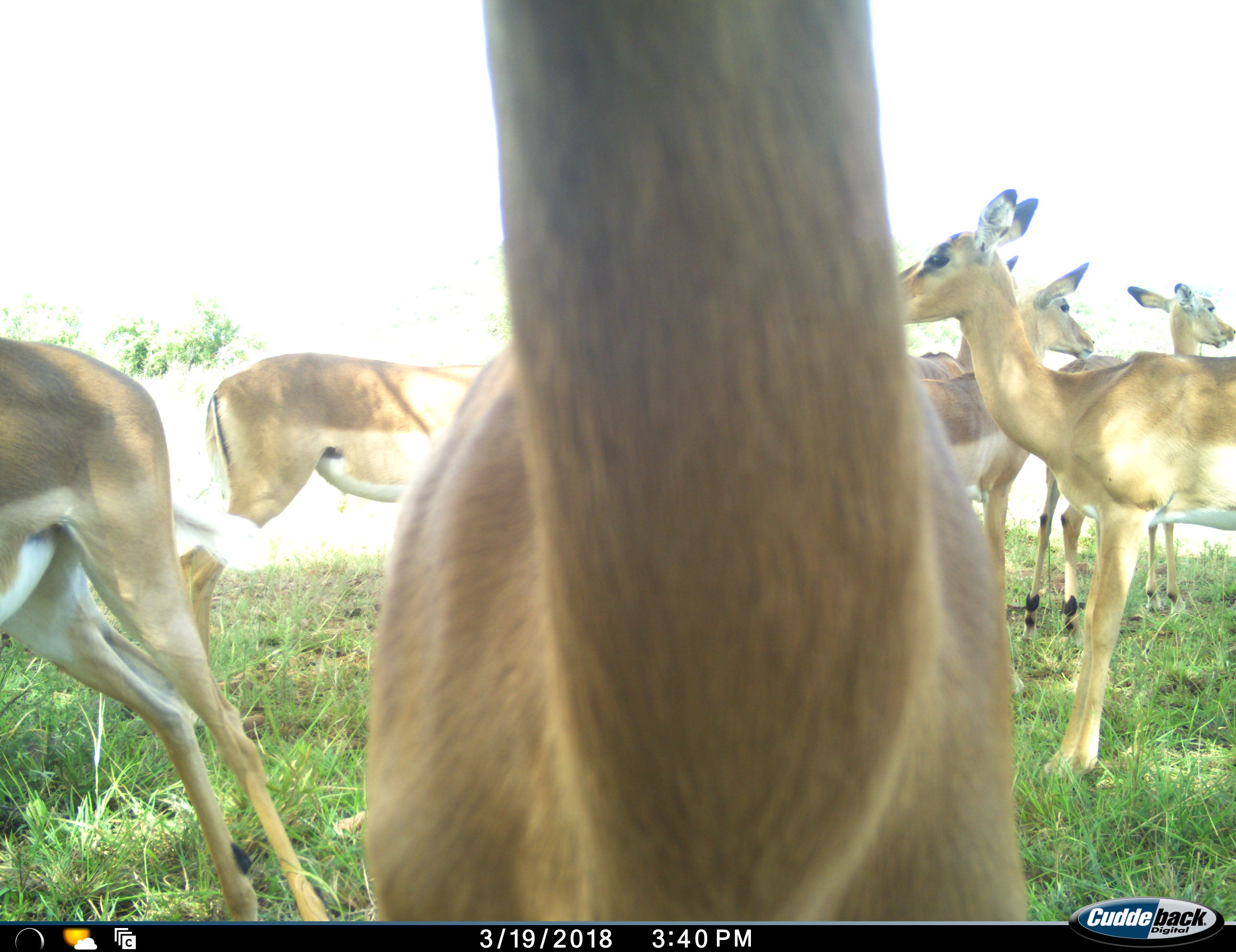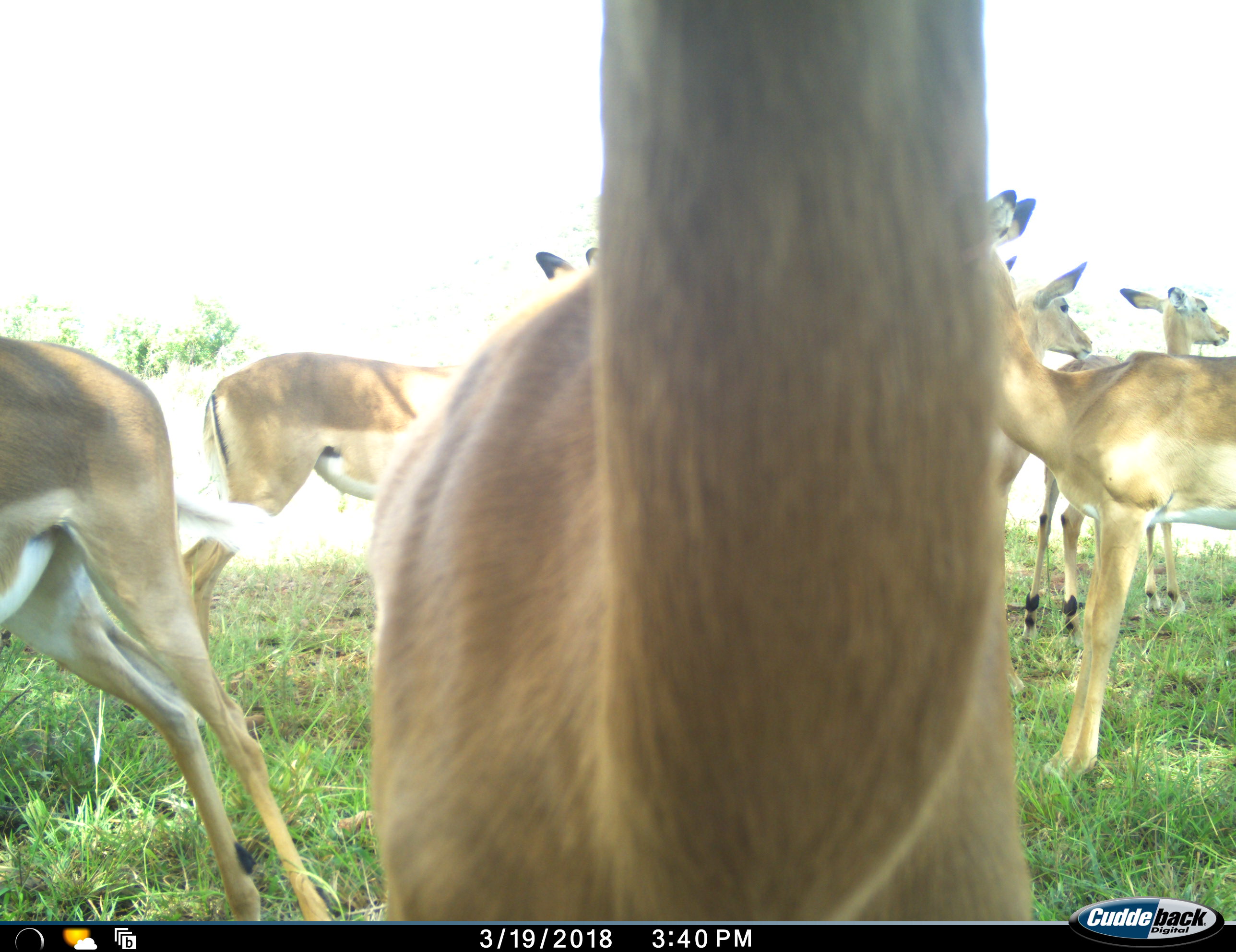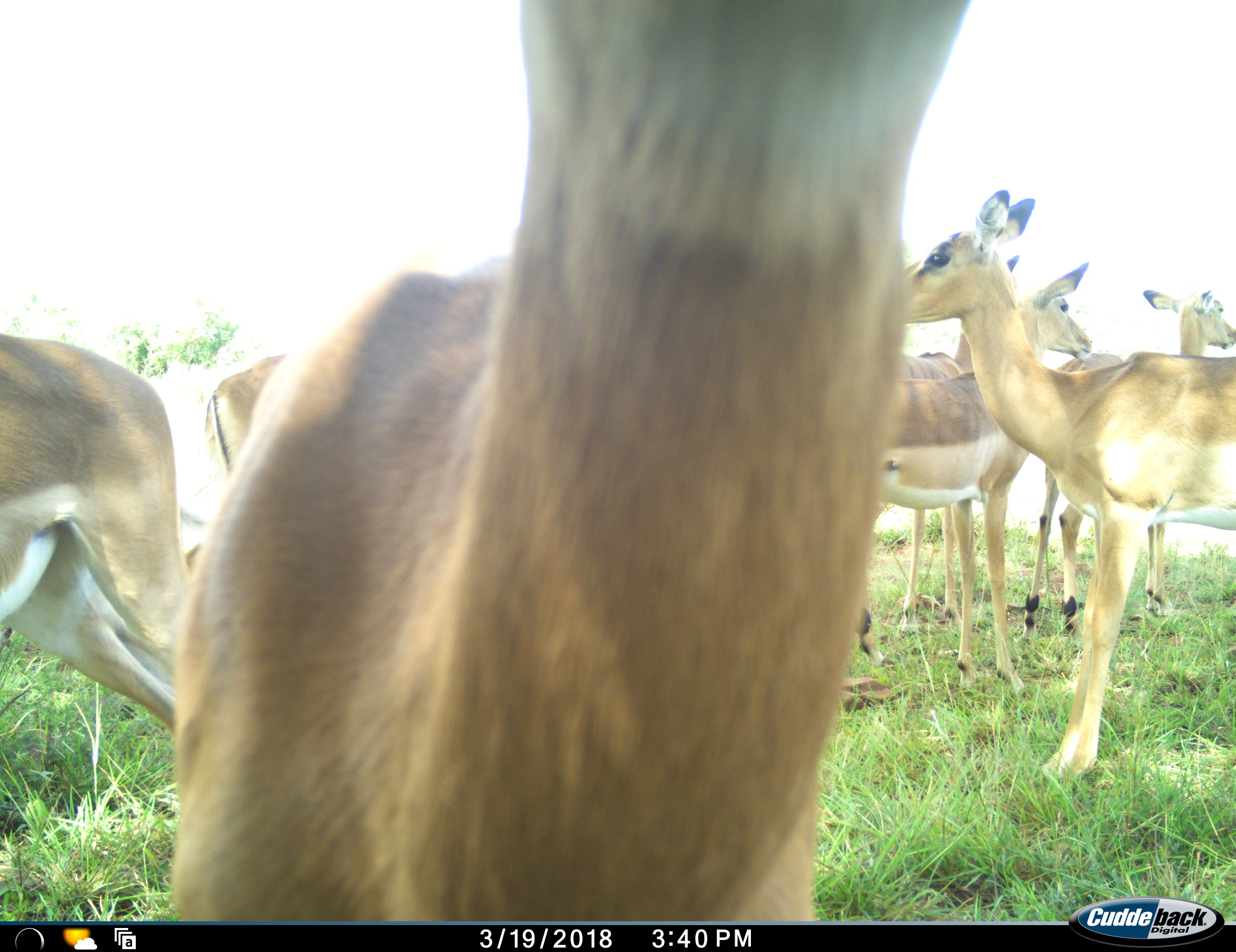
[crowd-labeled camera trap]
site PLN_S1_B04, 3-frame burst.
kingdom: Animalia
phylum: Chordata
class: Mammalia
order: Artiodactyla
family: Bovidae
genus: Aepyceros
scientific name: Aepyceros melampus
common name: impala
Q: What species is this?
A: Impala (Aepyceros melampus).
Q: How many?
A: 7.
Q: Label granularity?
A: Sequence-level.